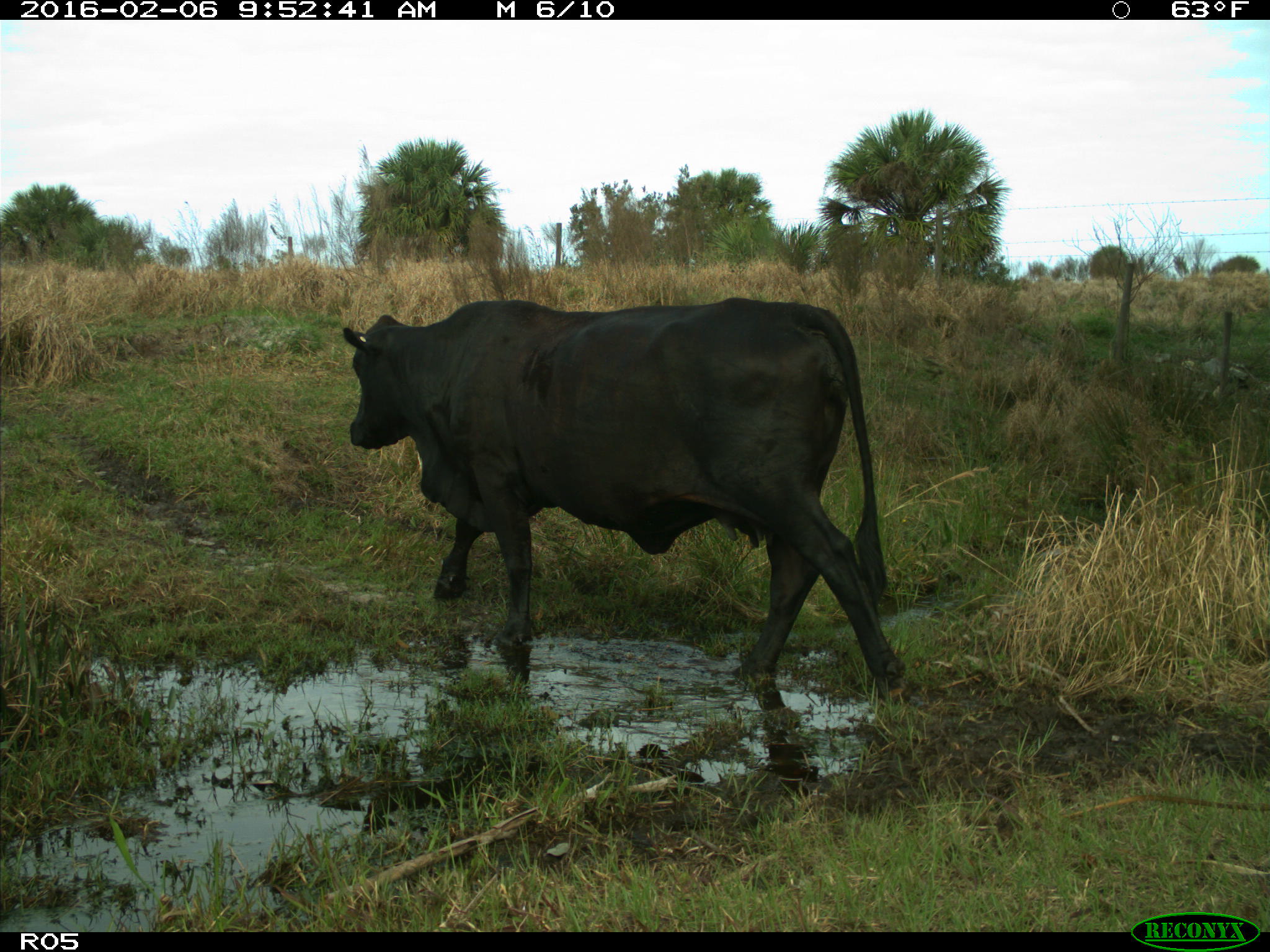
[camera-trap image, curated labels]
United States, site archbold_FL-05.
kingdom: Animalia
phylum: Chordata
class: Mammalia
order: Artiodactyla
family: Bovidae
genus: Bos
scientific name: Bos taurus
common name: domestic cow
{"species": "Bos taurus (domestic cow)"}